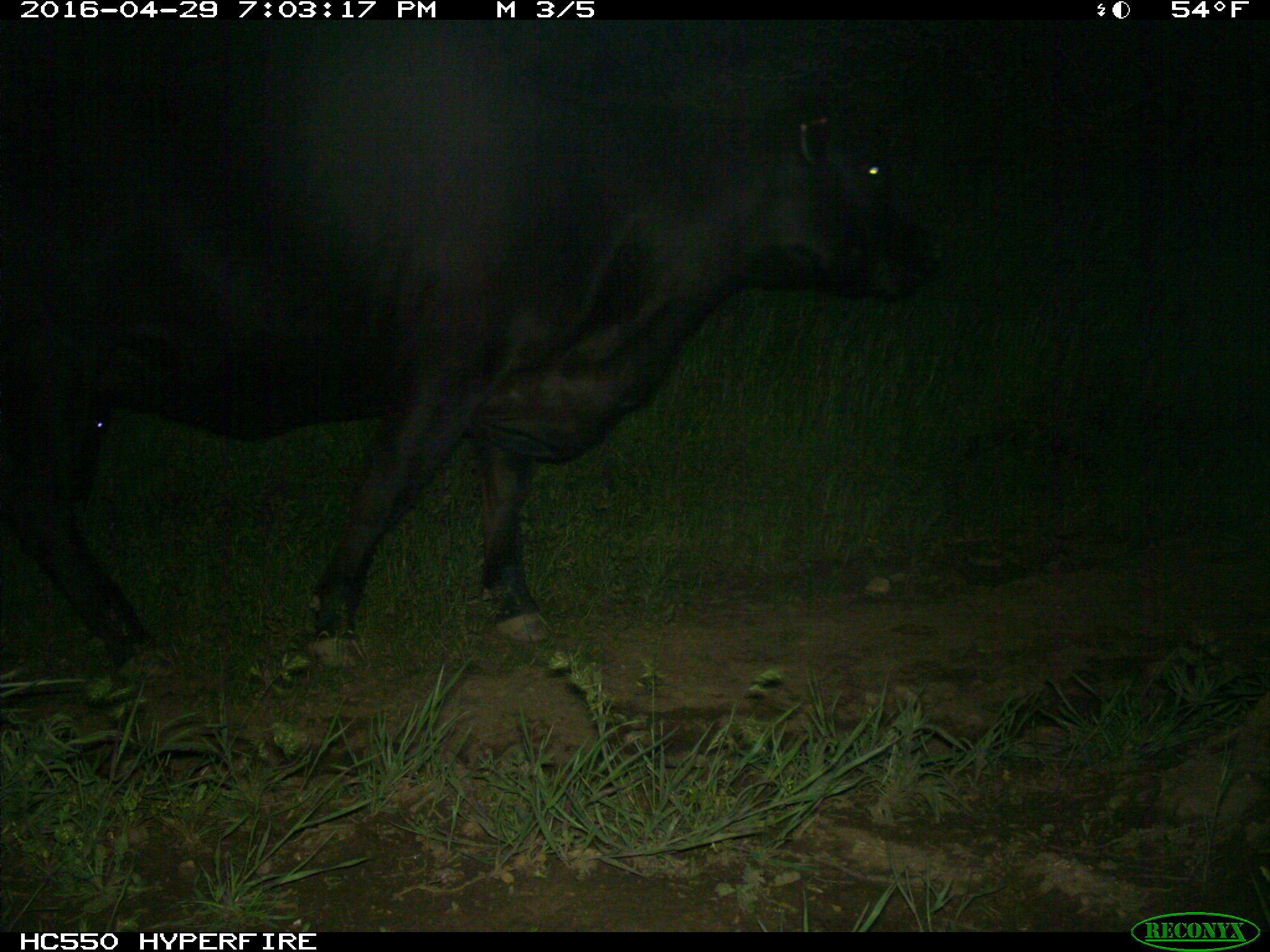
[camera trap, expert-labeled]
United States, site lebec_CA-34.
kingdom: Animalia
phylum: Chordata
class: Mammalia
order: Artiodactyla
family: Bovidae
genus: Bos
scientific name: Bos taurus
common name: domestic cow